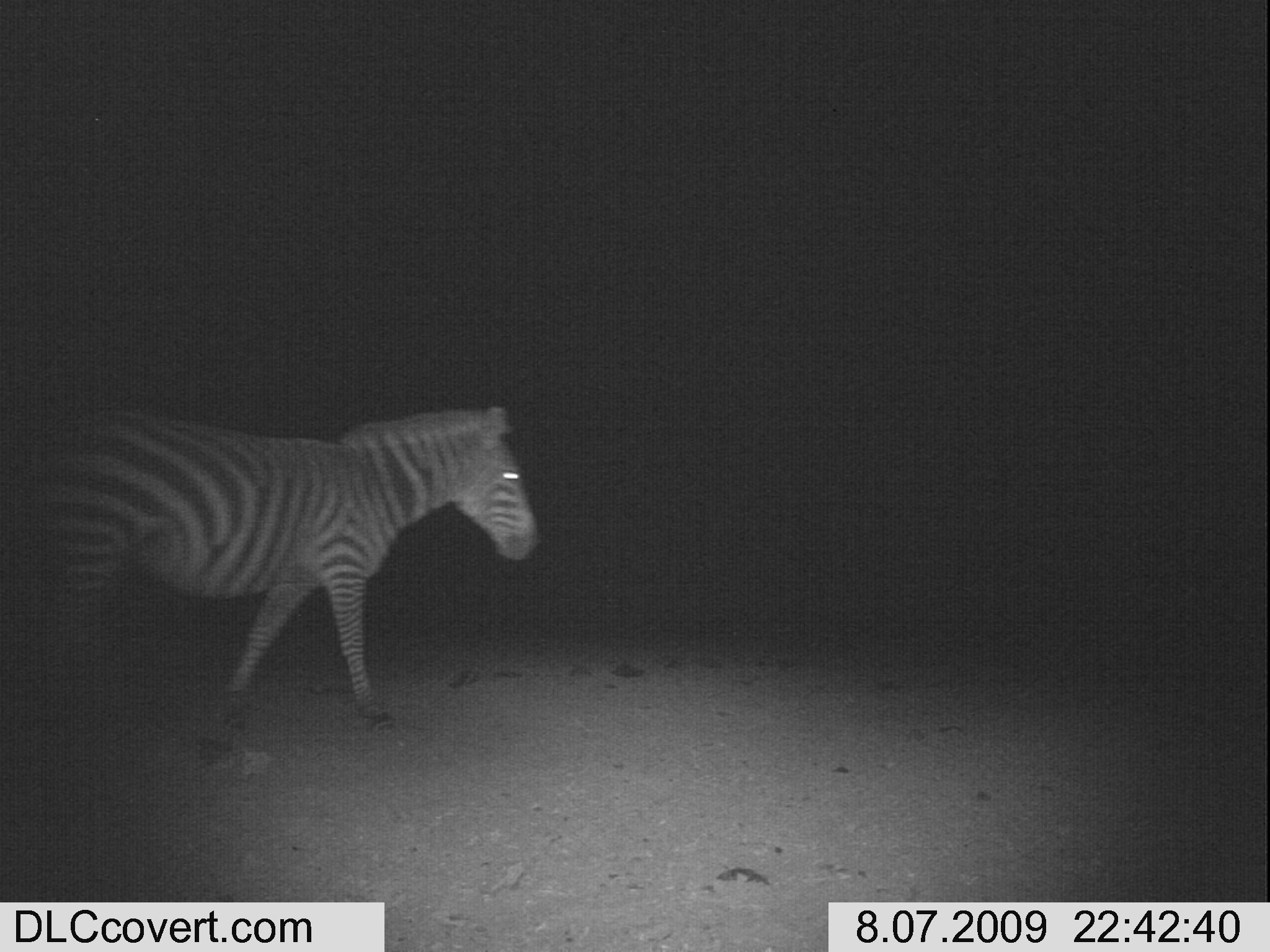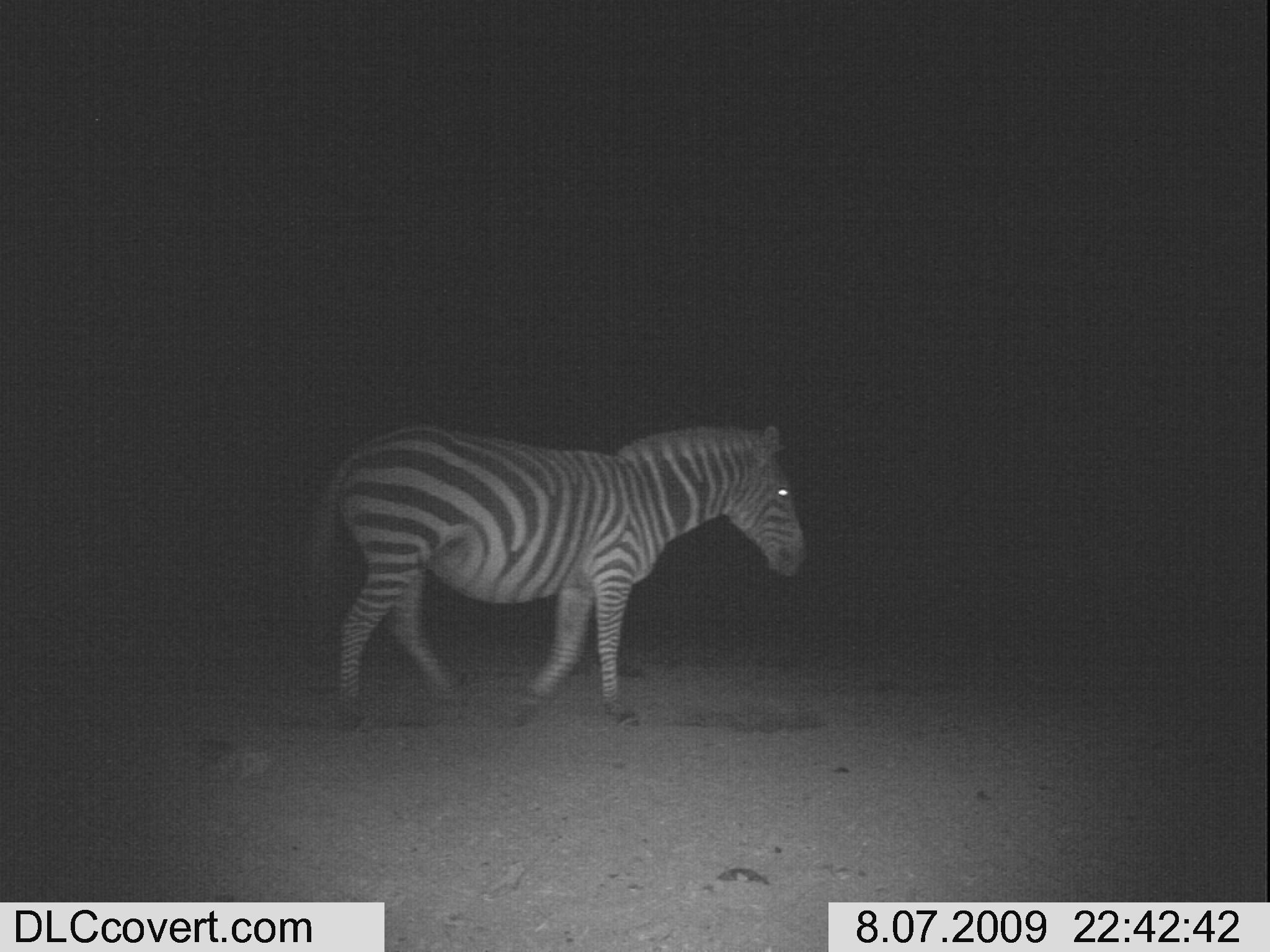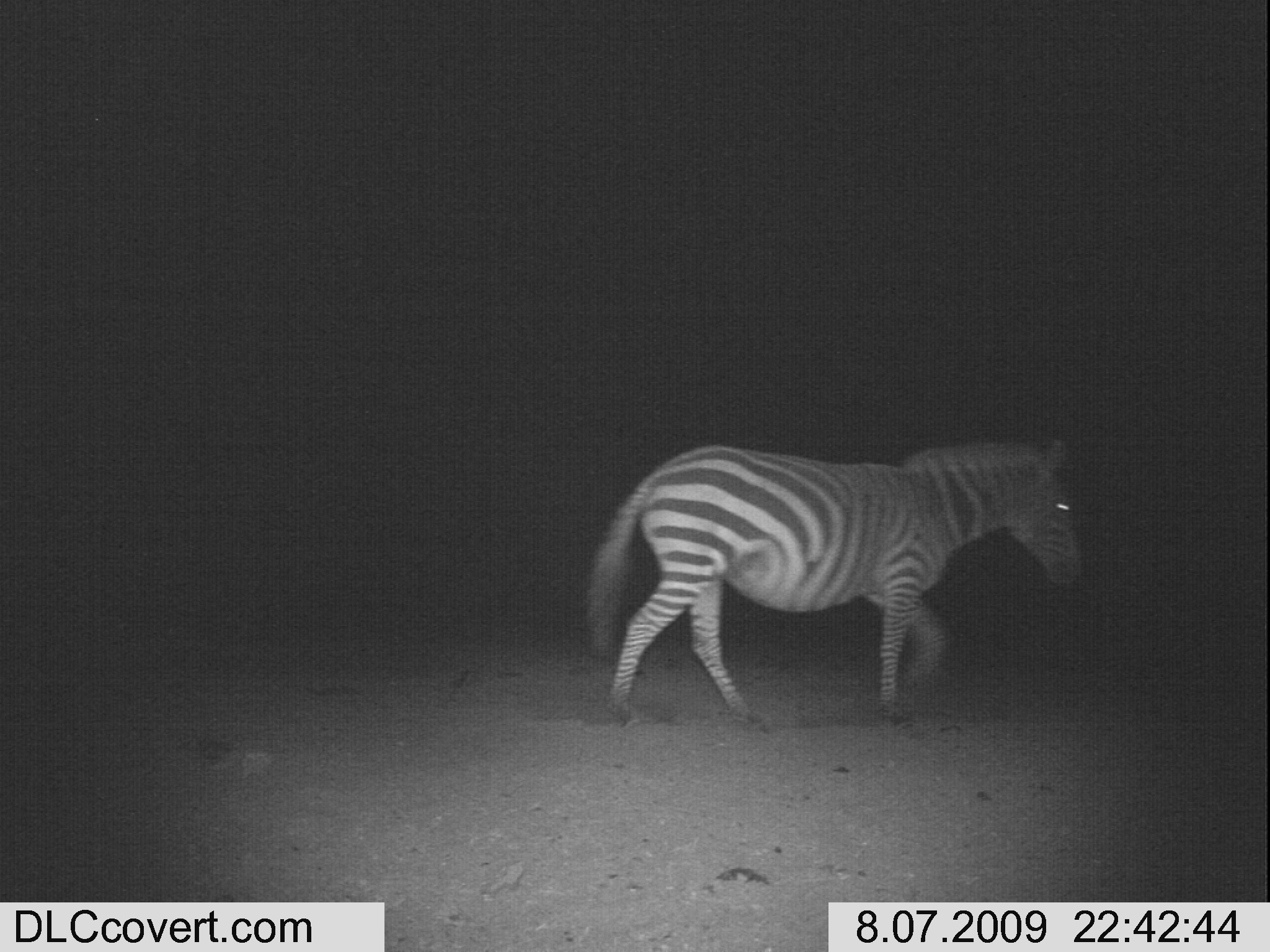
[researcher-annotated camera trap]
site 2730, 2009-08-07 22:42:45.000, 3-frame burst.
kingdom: Animalia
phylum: Chordata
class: Mammalia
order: Perissodactyla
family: Equidae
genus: Equus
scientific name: Equus quagga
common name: plains zebra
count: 1